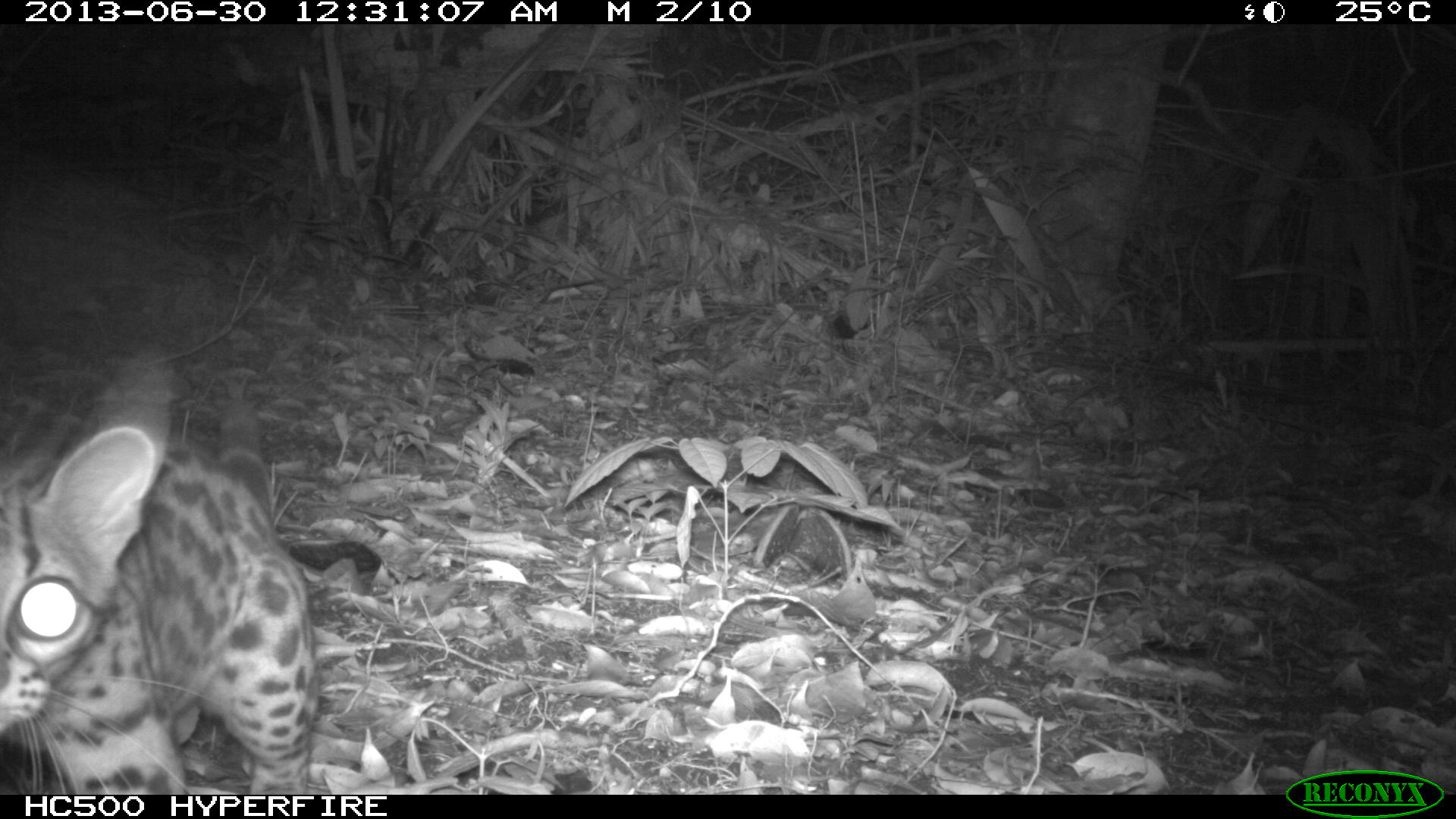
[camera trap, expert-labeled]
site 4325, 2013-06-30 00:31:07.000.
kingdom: Animalia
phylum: Chordata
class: Mammalia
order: Carnivora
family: Felidae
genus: Leopardus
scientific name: Leopardus wiedii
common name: margay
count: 1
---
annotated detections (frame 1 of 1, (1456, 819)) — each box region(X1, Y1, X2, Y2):
leopardus wiedii: region(0, 341, 316, 791)